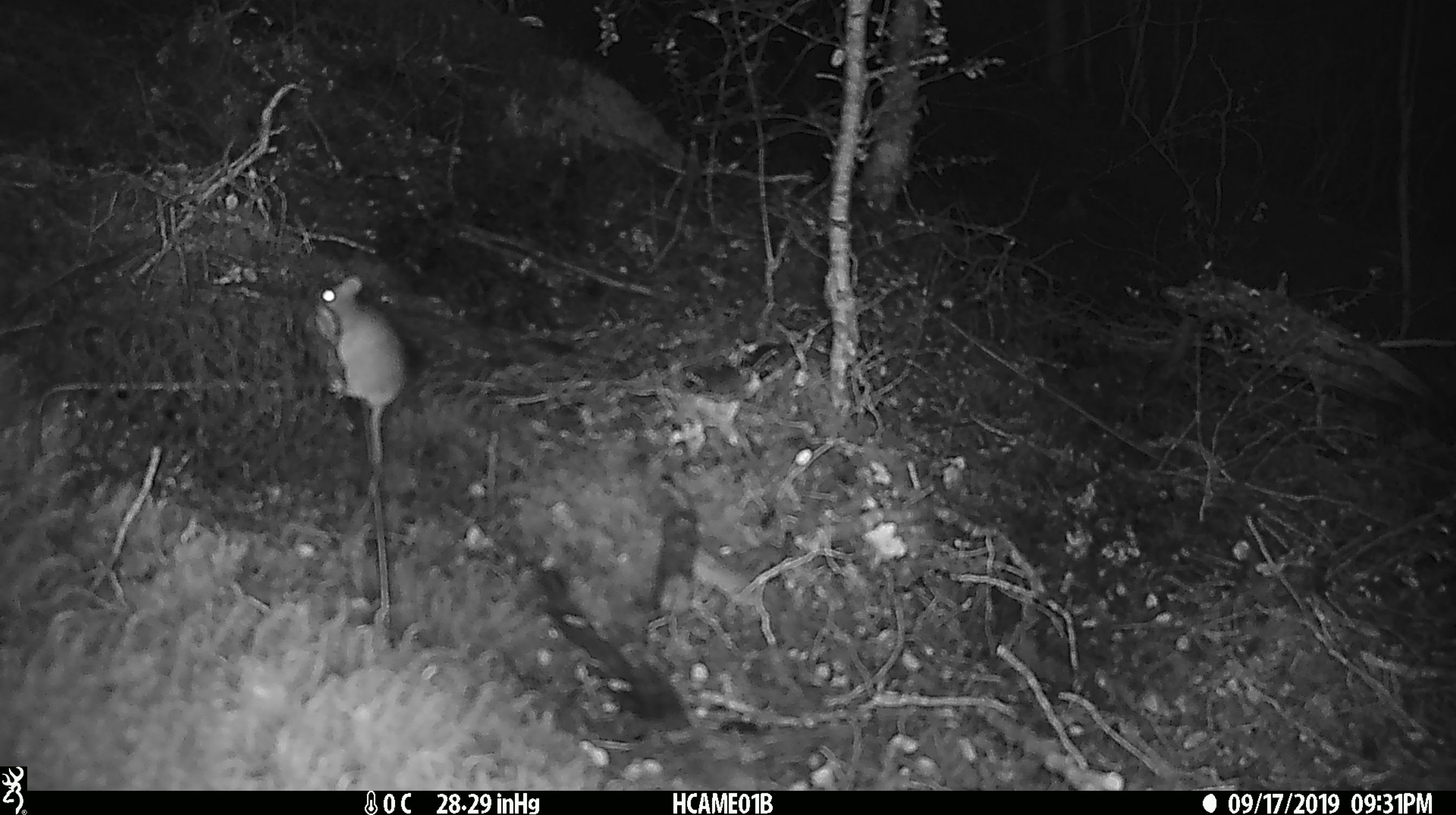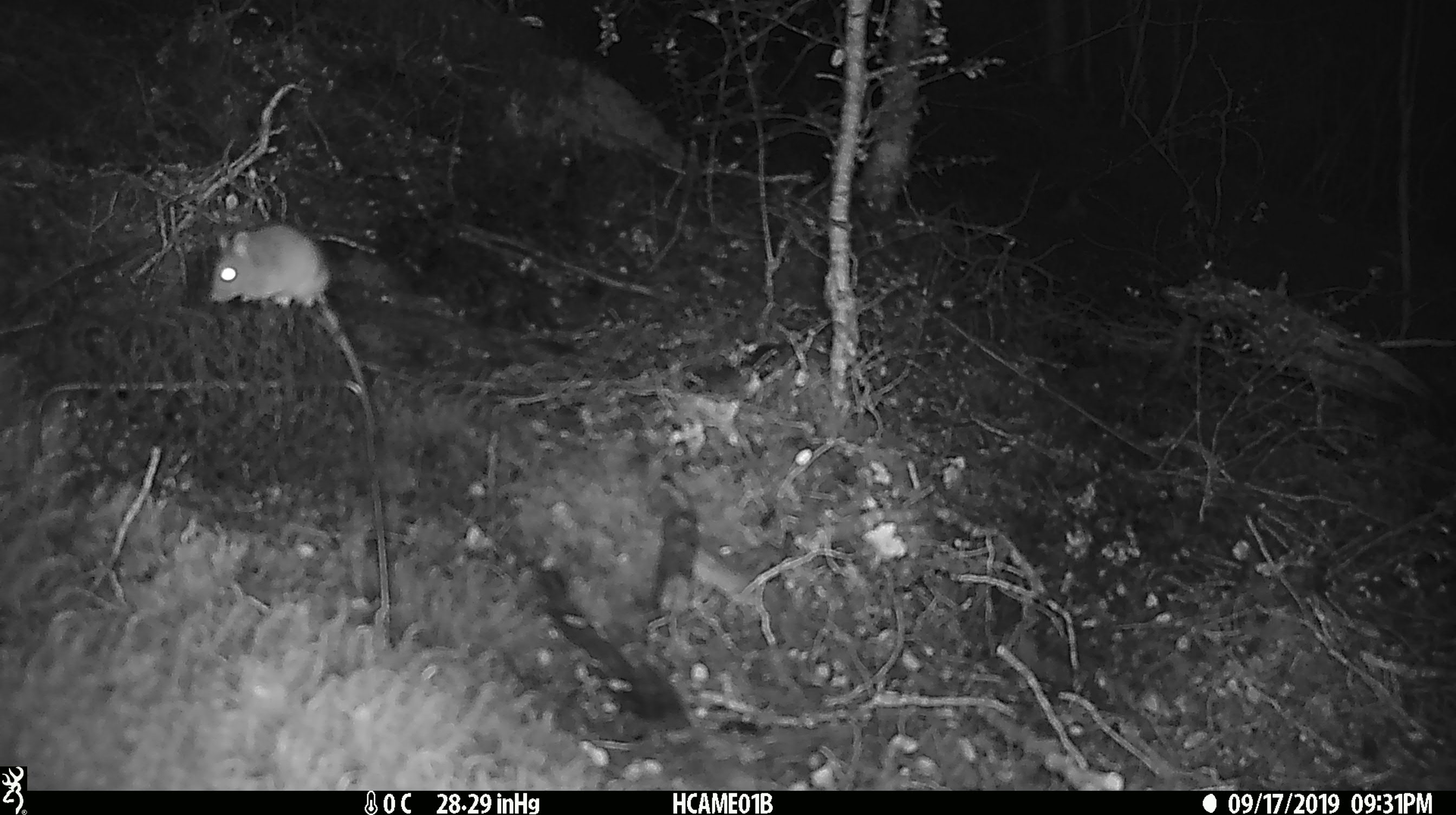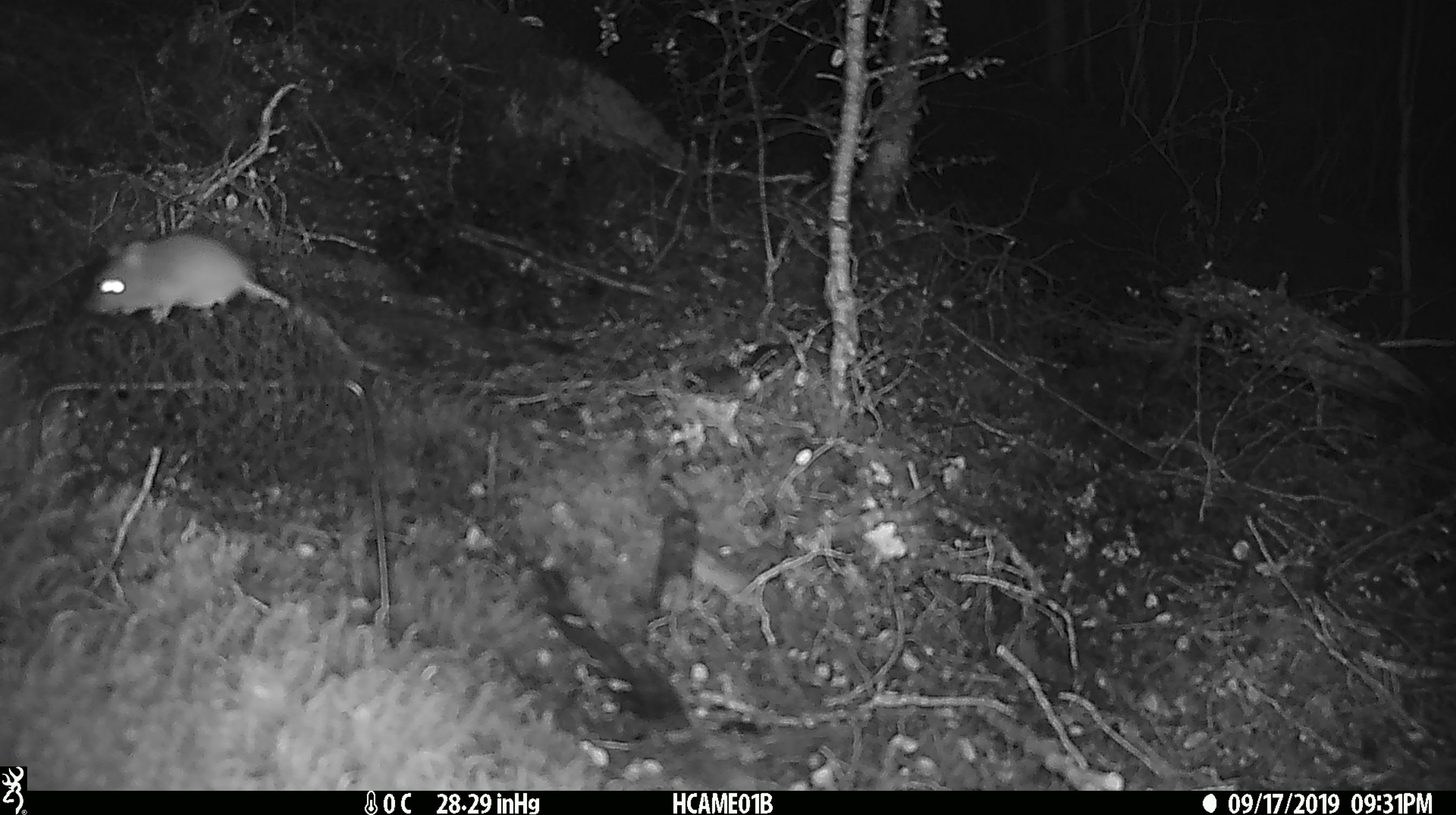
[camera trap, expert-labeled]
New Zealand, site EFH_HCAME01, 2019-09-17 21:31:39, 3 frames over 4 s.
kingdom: Animalia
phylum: Chordata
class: Mammalia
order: Rodentia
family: Muridae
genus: Mus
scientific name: Mus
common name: mouse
Mouse (Mus).